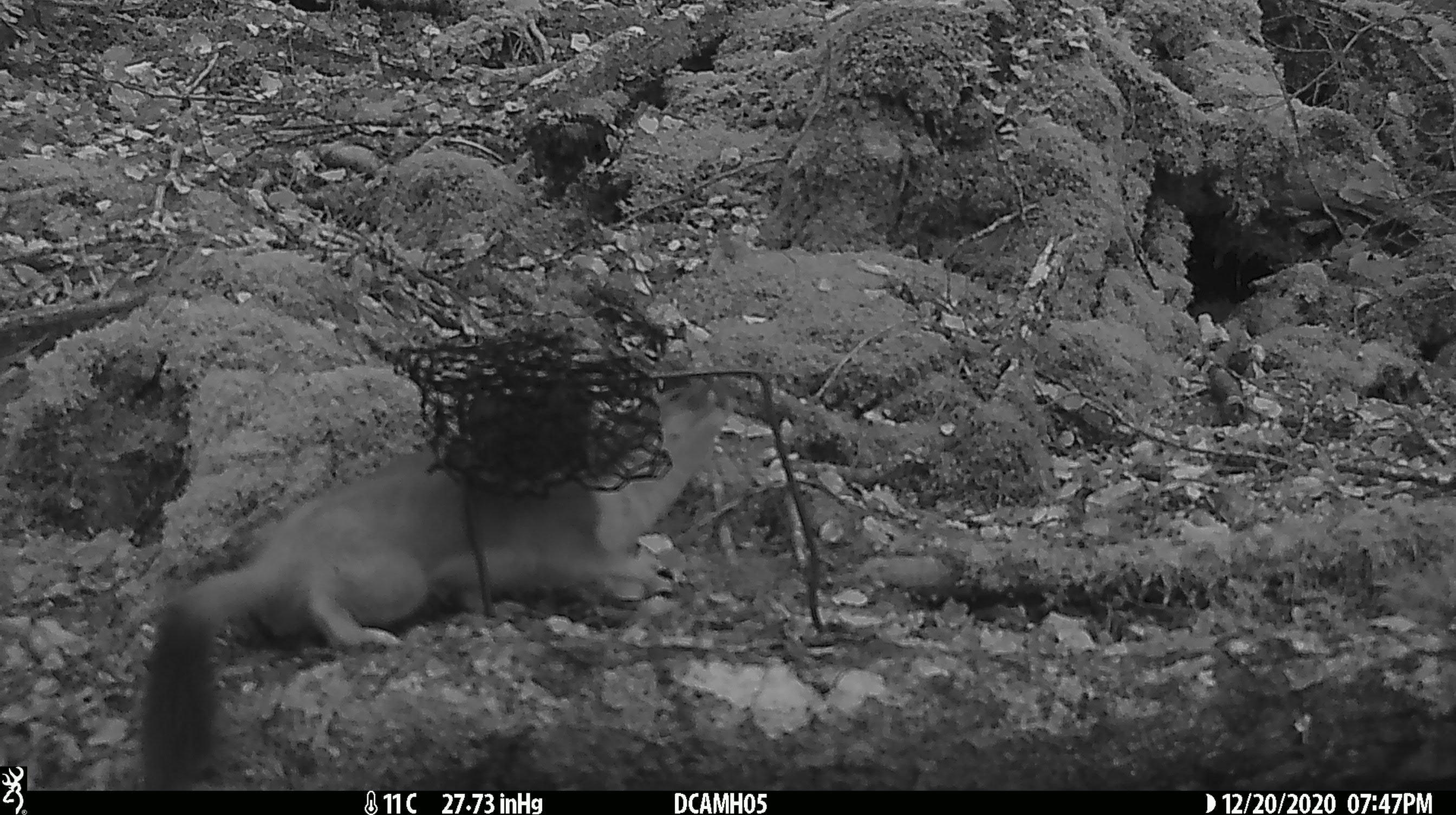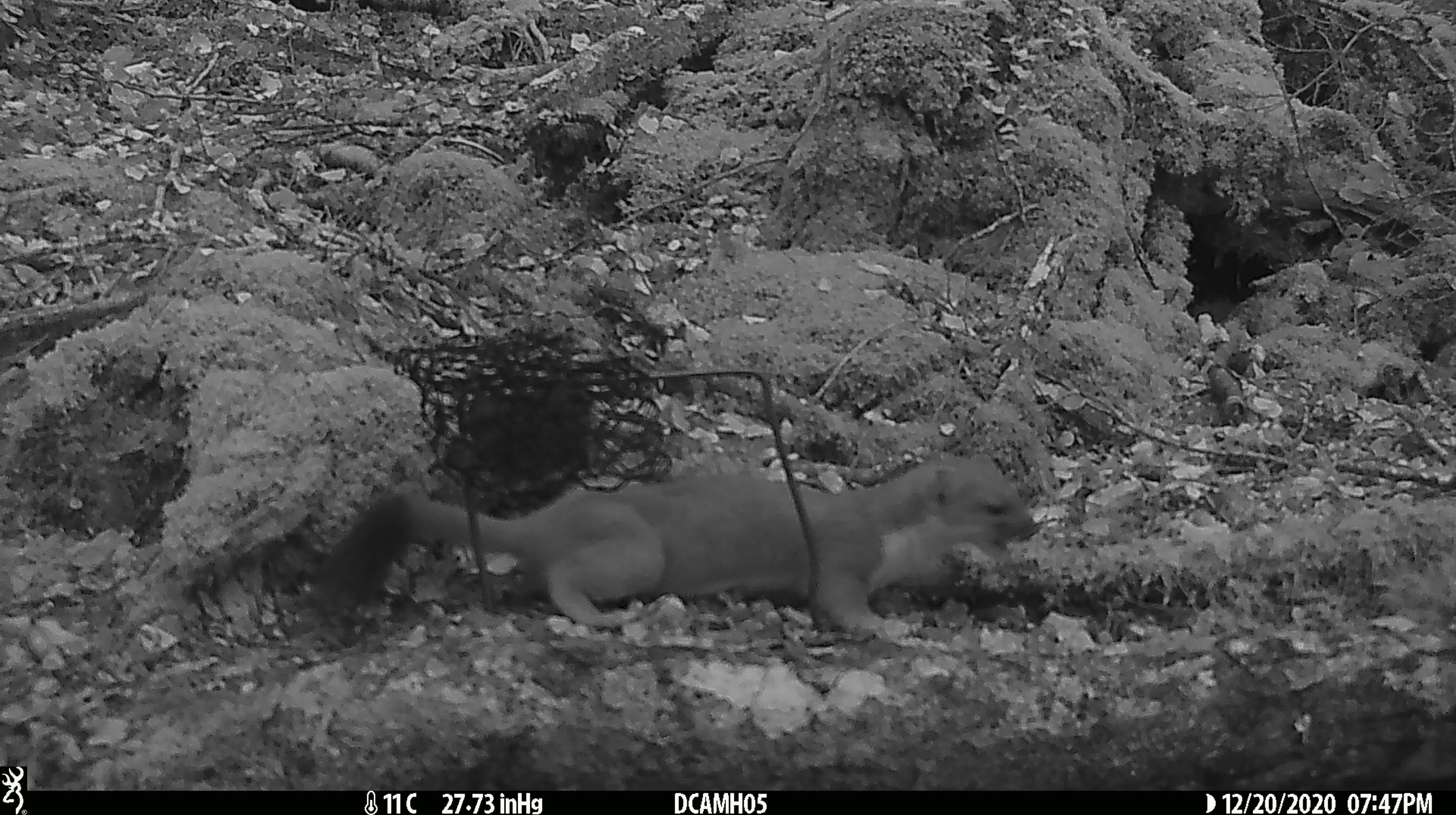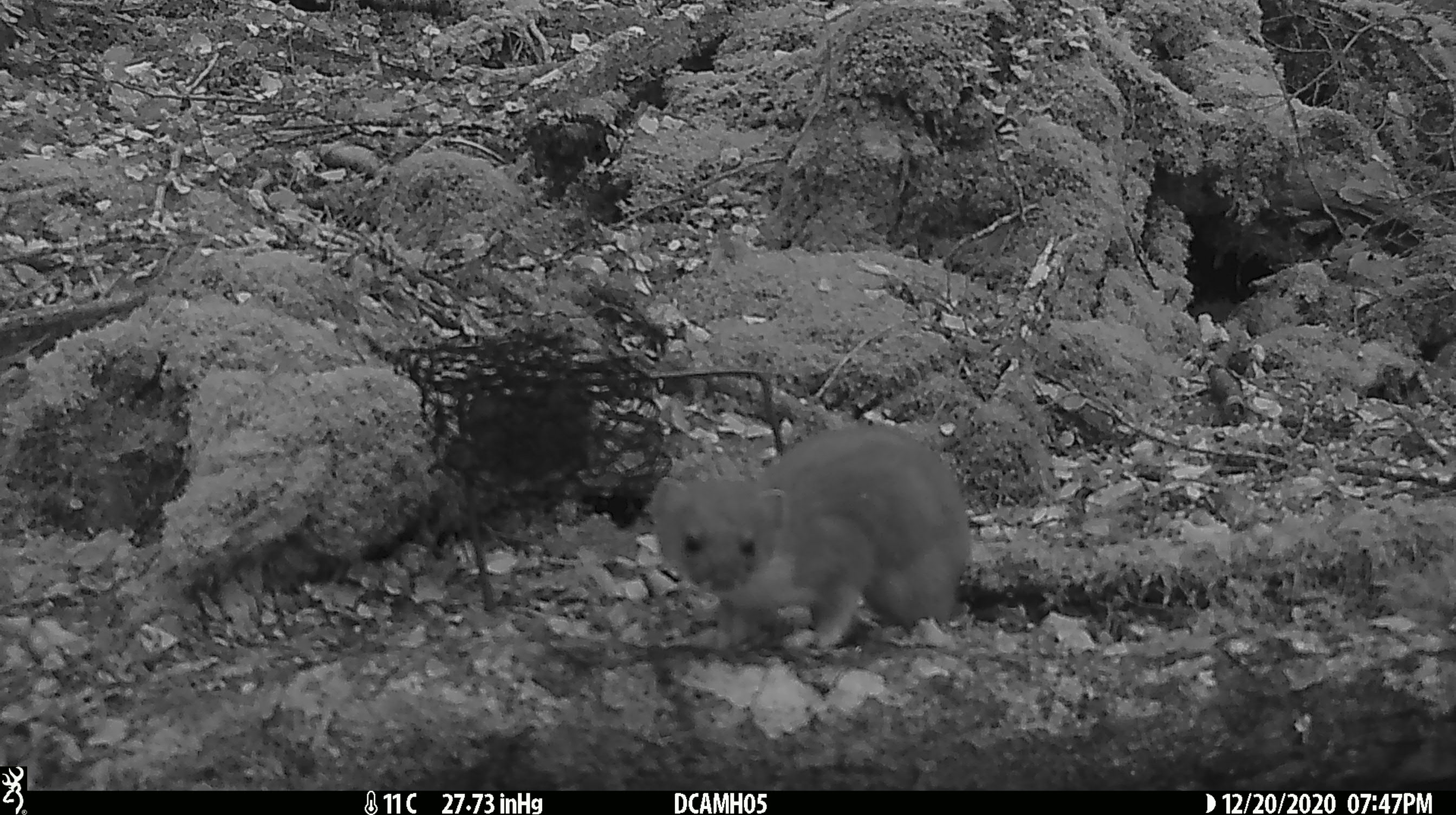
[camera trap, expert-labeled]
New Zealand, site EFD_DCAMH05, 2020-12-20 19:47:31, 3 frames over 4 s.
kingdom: Animalia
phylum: Chordata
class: Mammalia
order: Carnivora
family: Mustelidae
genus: Mustela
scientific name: Mustela erminea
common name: stoat